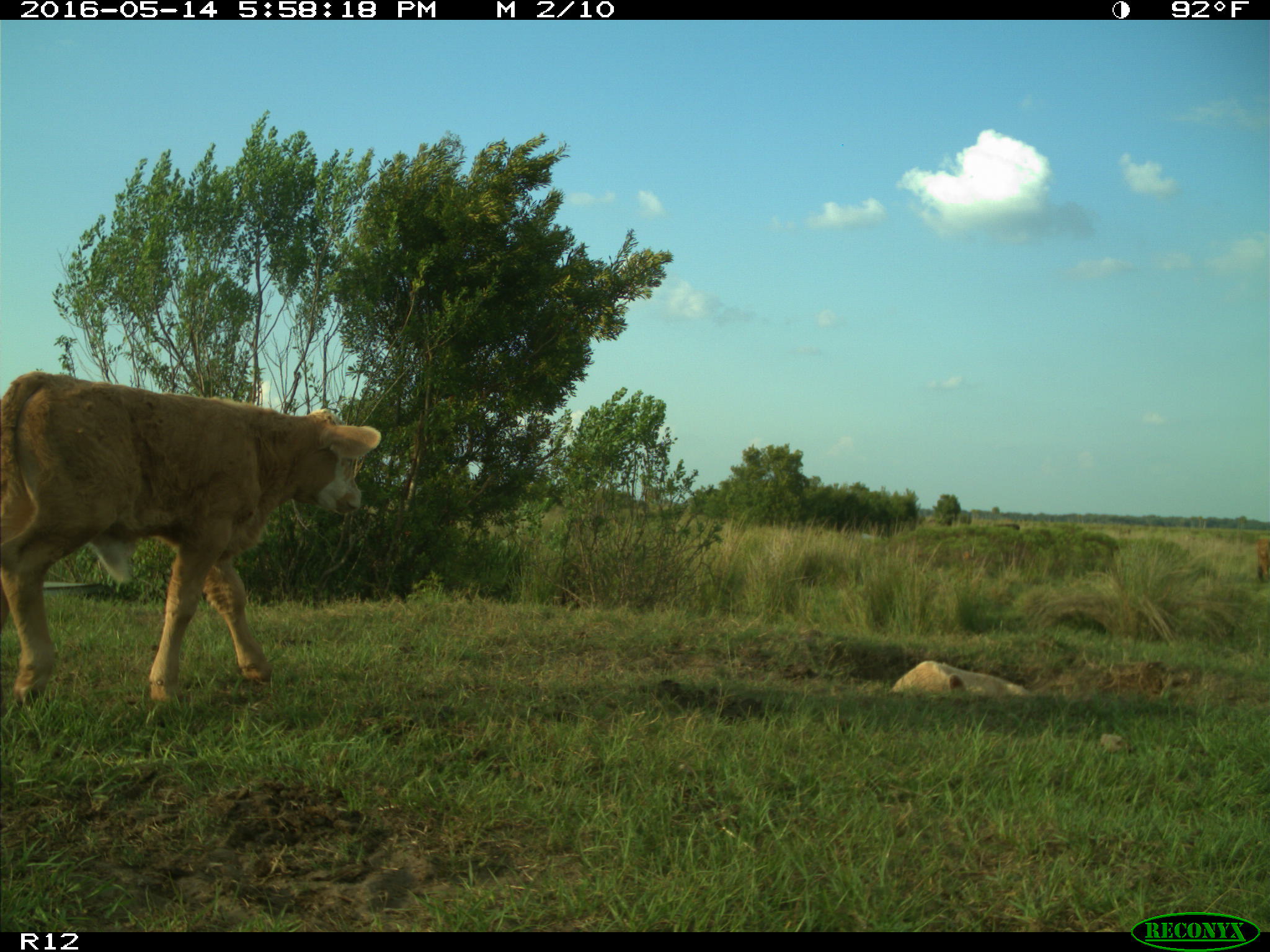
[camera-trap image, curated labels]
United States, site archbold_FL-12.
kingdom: Animalia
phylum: Chordata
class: Mammalia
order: Artiodactyla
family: Bovidae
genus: Bos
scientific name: Bos taurus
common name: domestic cow